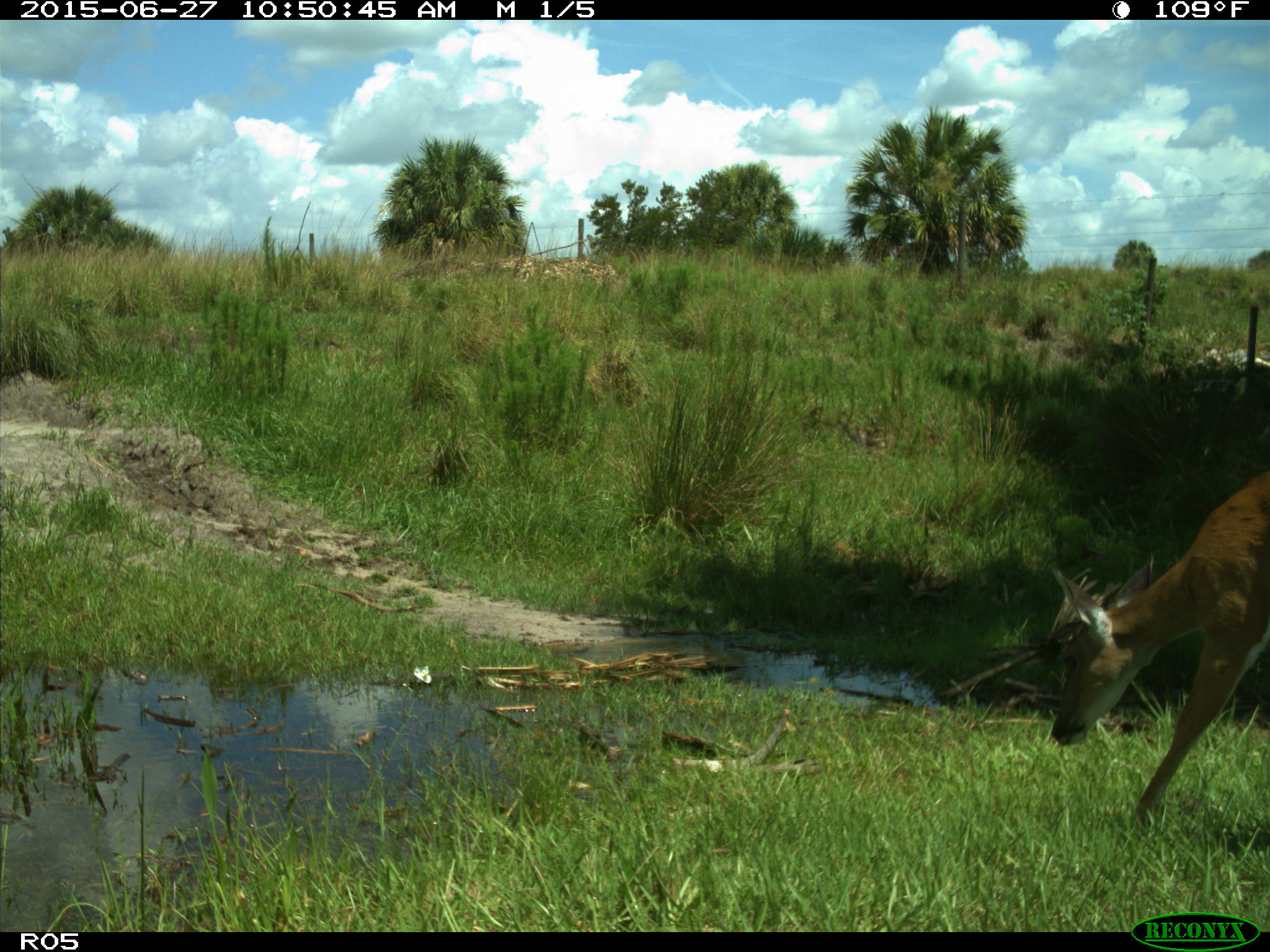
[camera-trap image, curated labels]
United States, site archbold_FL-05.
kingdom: Animalia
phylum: Chordata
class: Mammalia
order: Artiodactyla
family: Cervidae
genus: Odocoileus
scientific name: Odocoileus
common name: deer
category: unidentified deer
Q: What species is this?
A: Unidentified deer (deer) (Odocoileus).